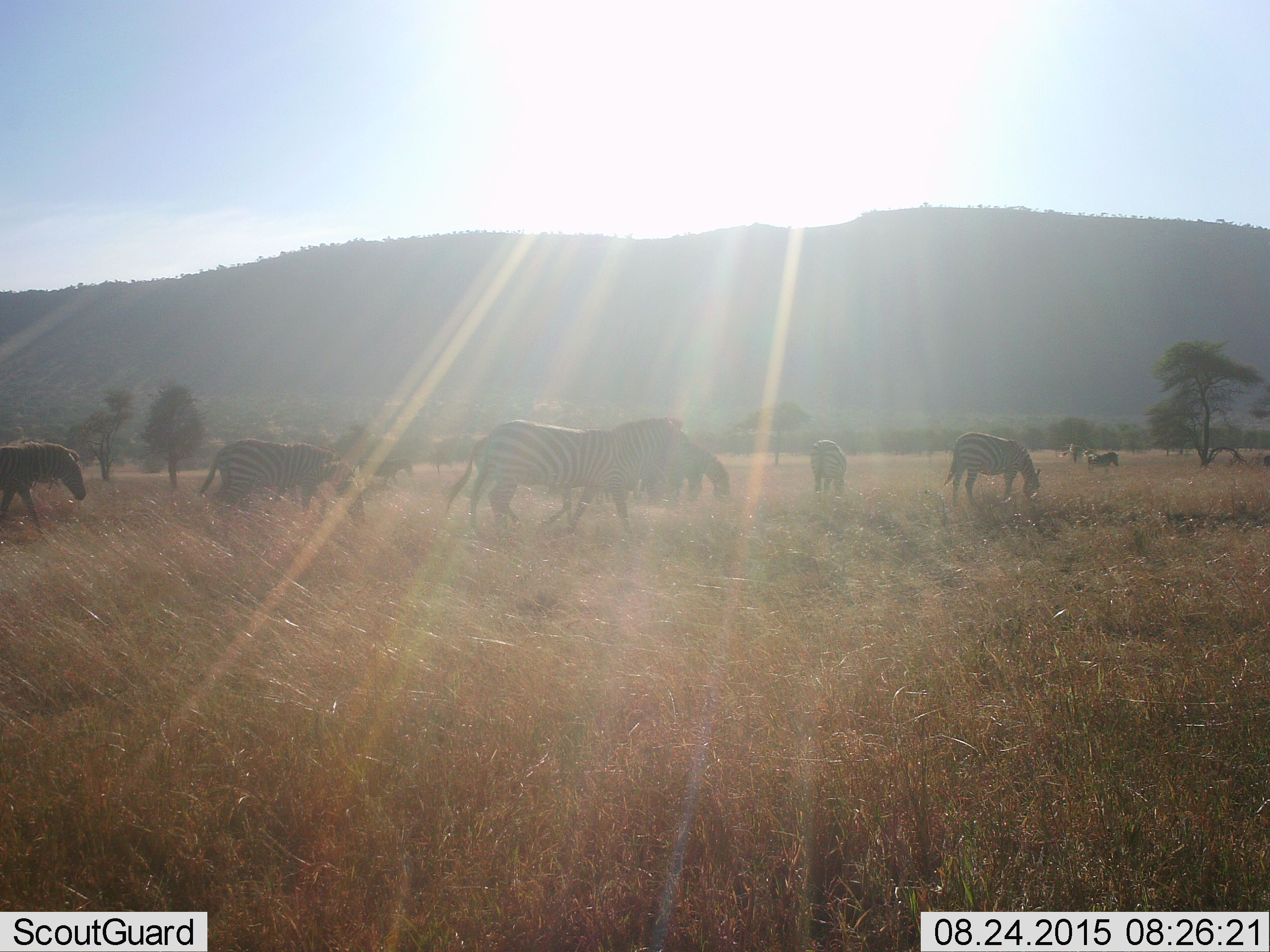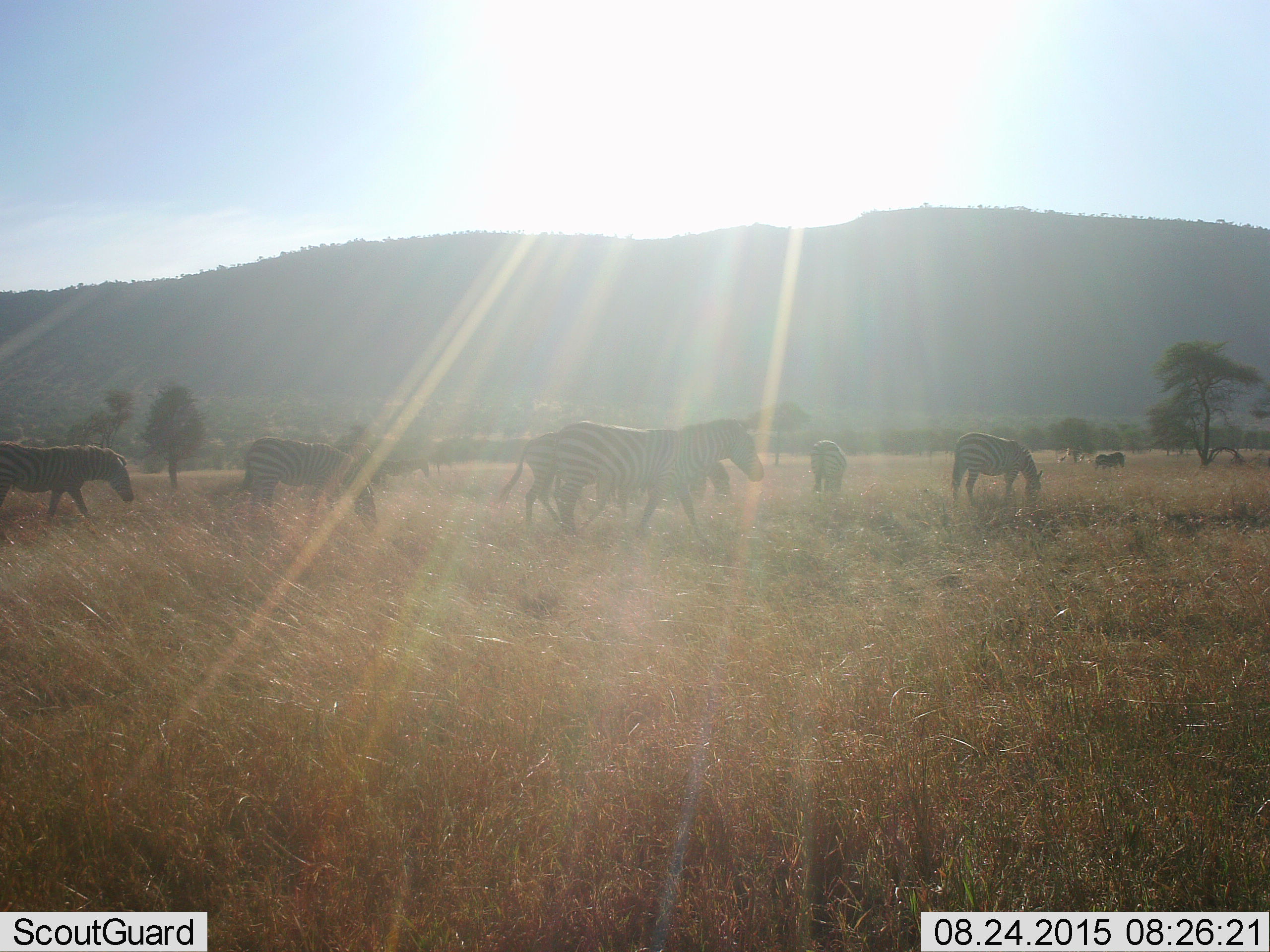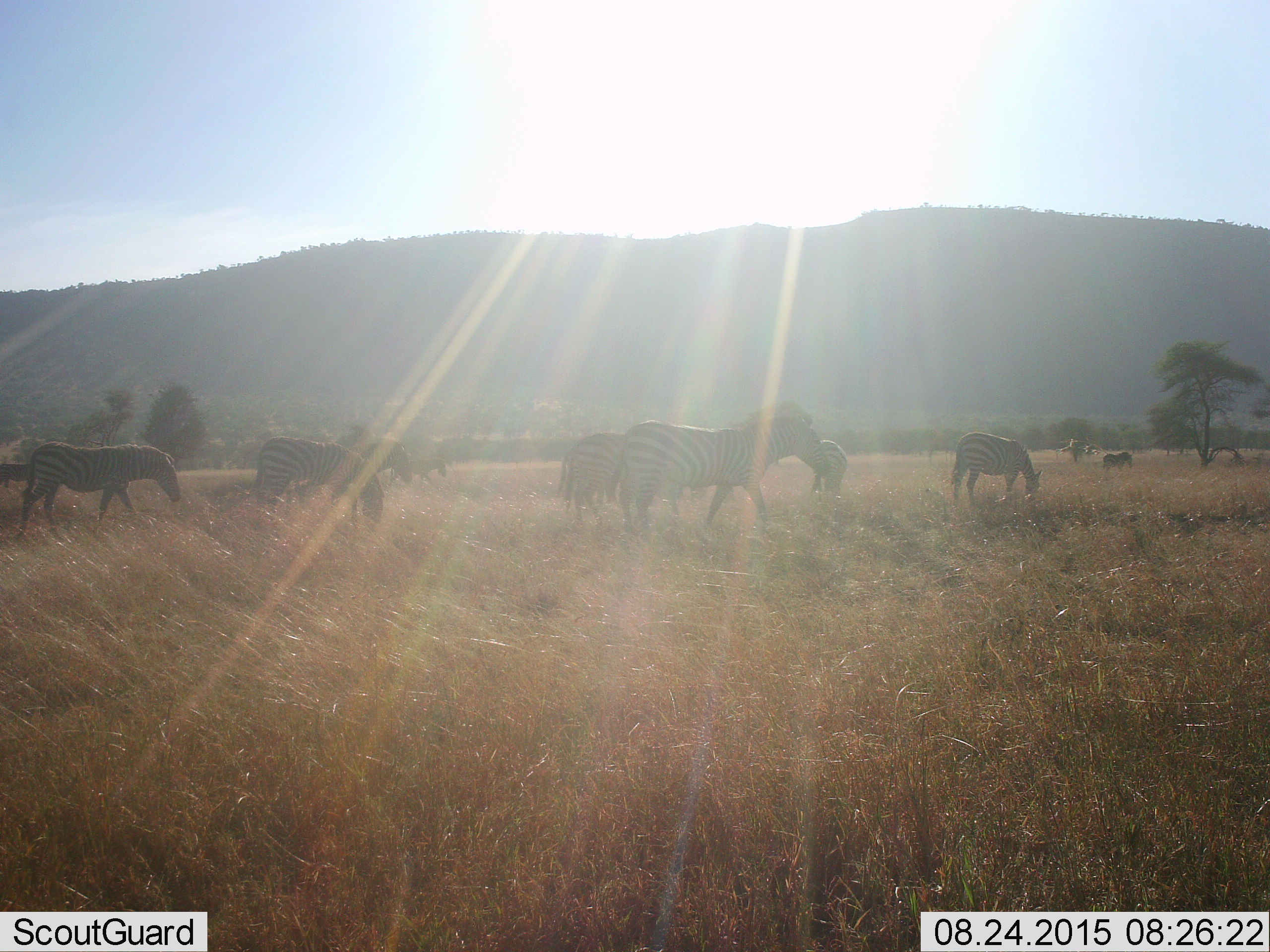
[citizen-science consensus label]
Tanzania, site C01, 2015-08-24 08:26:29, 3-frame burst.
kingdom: Animalia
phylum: Chordata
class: Mammalia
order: Perissodactyla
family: Equidae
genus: Equus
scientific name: Equus quagga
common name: plains zebra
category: zebra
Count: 9.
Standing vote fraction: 20%.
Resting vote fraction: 0%.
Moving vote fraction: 85%.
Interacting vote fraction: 0%.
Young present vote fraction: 0%.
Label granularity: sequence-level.